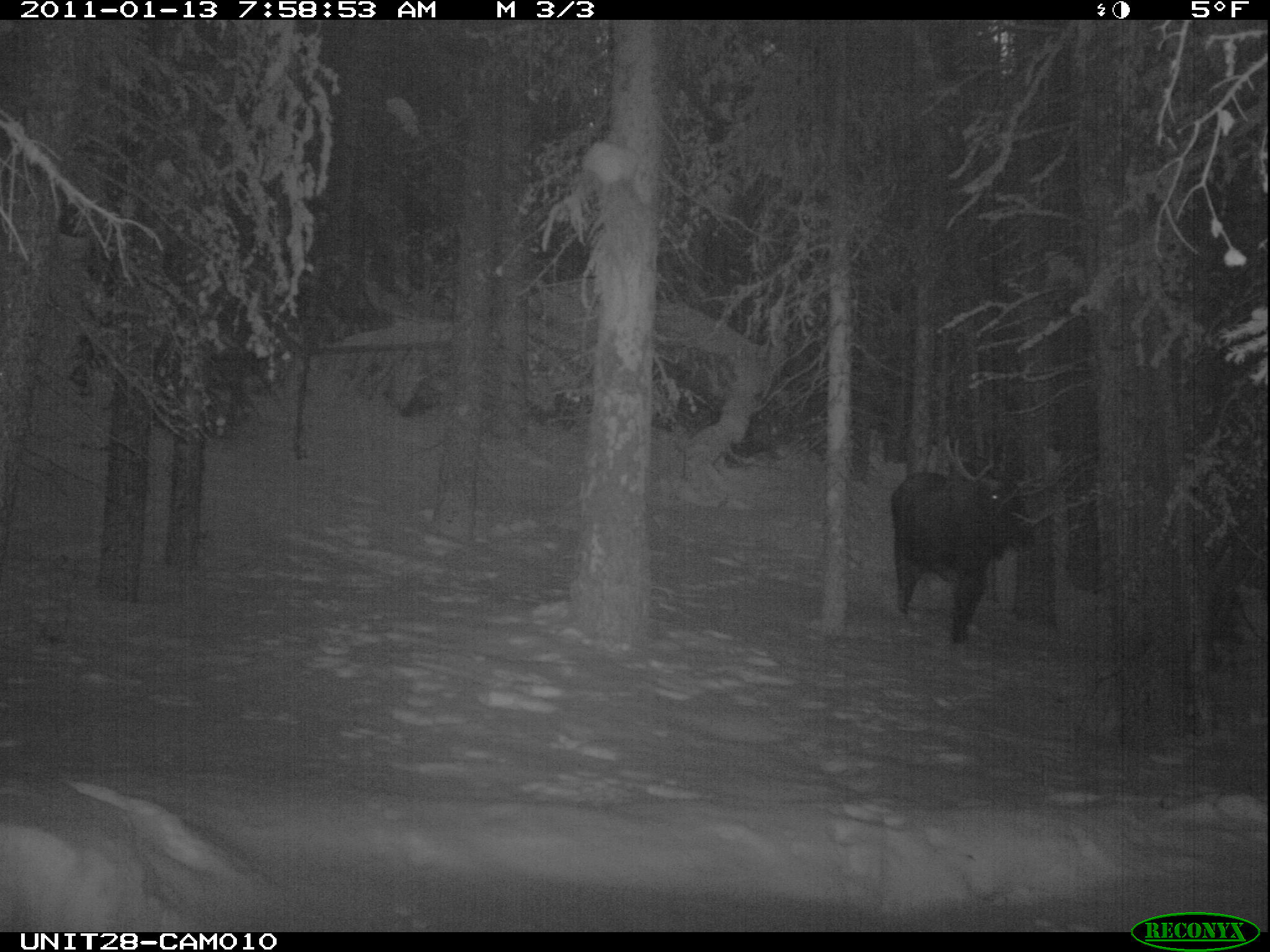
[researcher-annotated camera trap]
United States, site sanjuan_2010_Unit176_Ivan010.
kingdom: Animalia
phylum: Chordata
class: Mammalia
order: Artiodactyla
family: Cervidae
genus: Alces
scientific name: Alces alces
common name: moose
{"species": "Alces alces (moose)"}